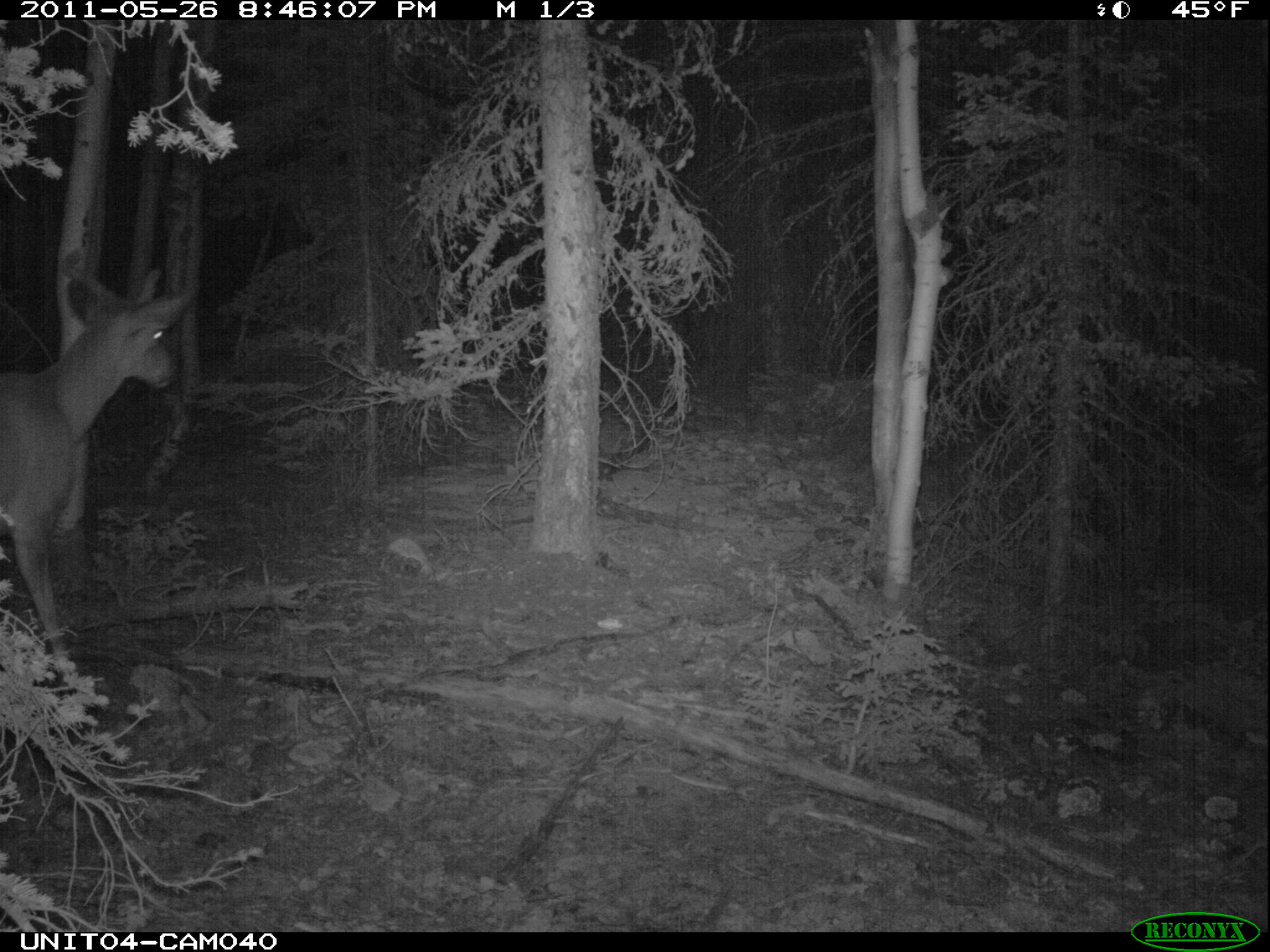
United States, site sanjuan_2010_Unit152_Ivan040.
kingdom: Animalia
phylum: Chordata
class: Mammalia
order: Artiodactyla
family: Cervidae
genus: Odocoileus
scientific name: Odocoileus hemionus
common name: mule deer